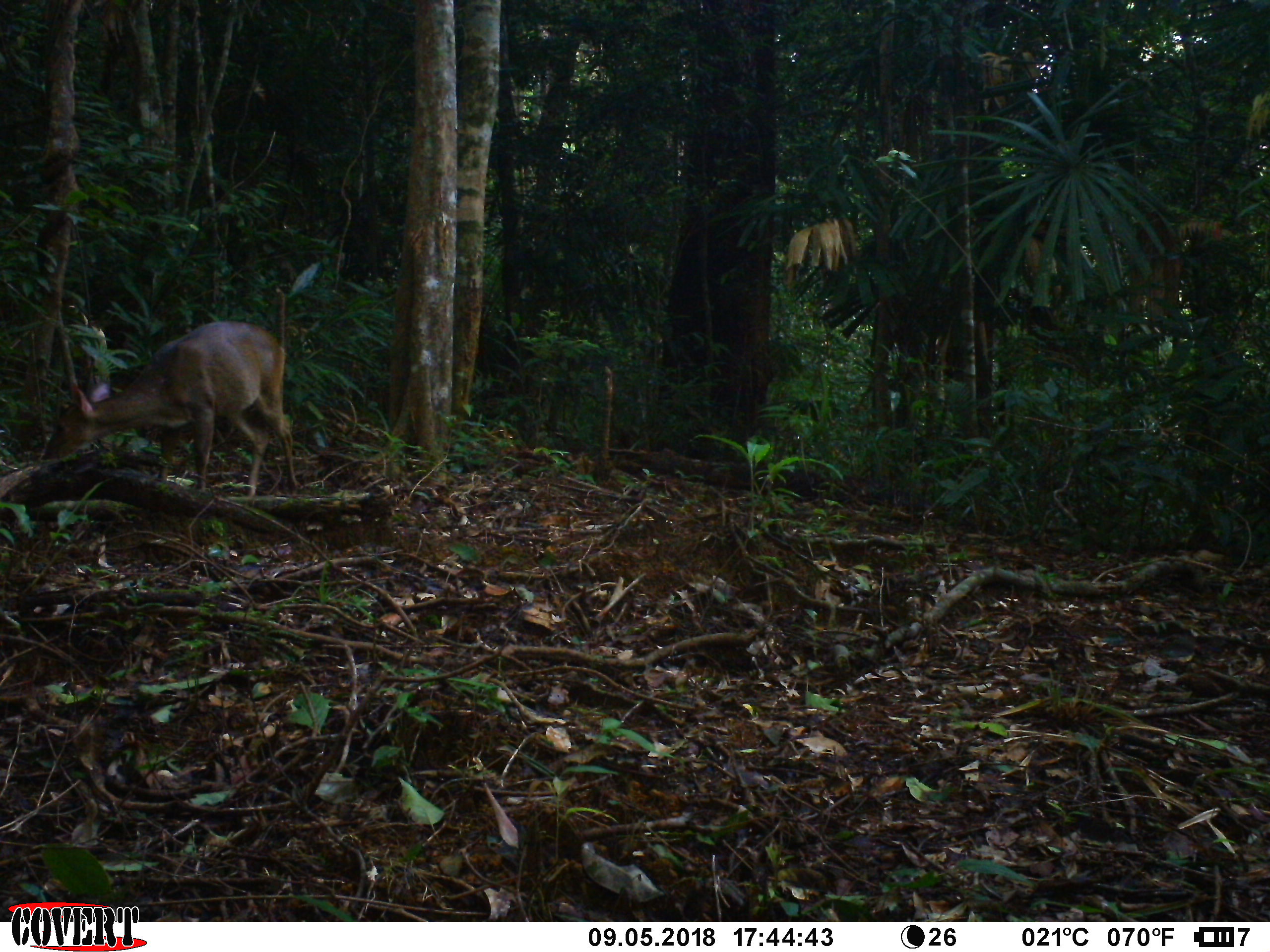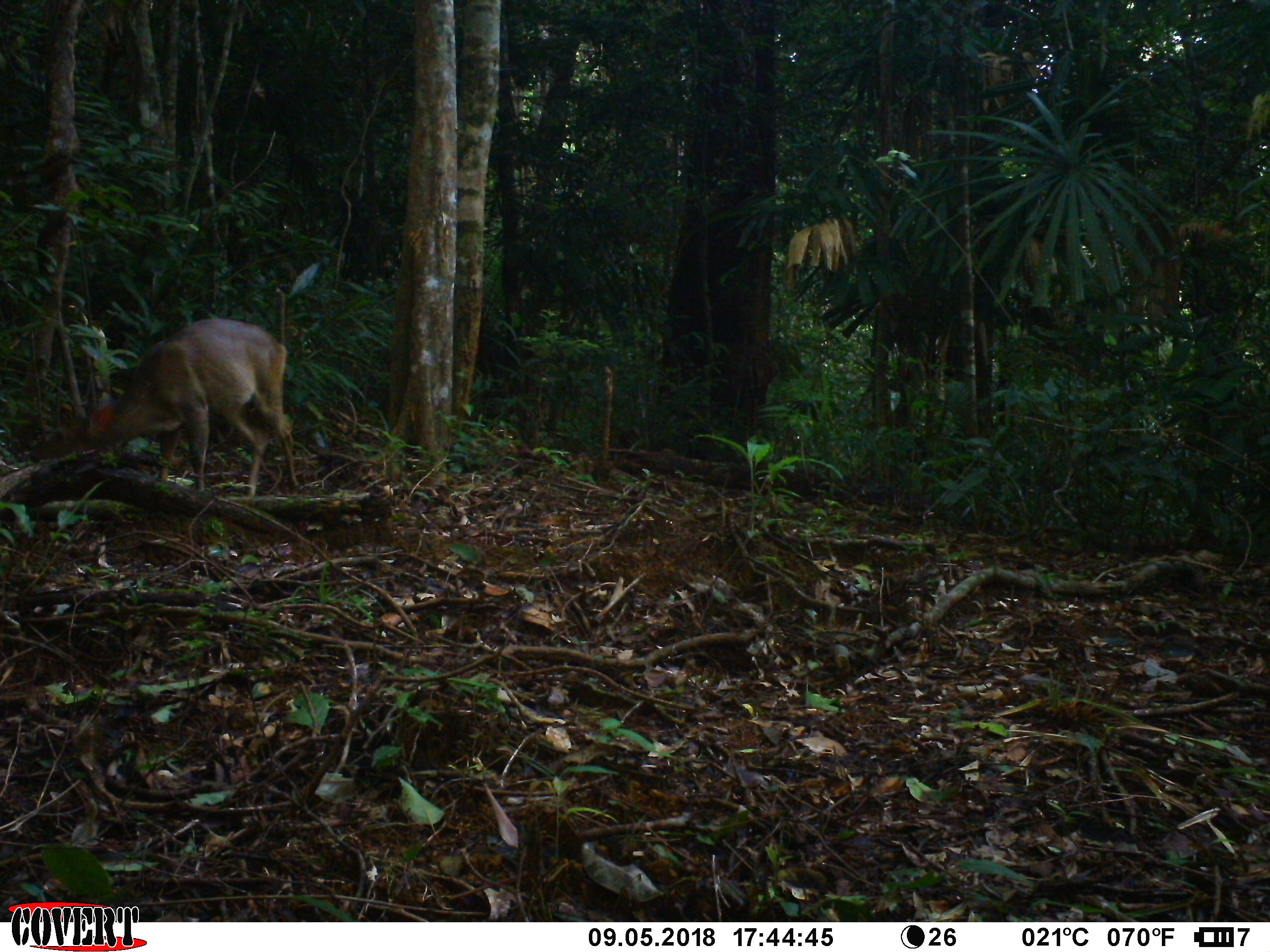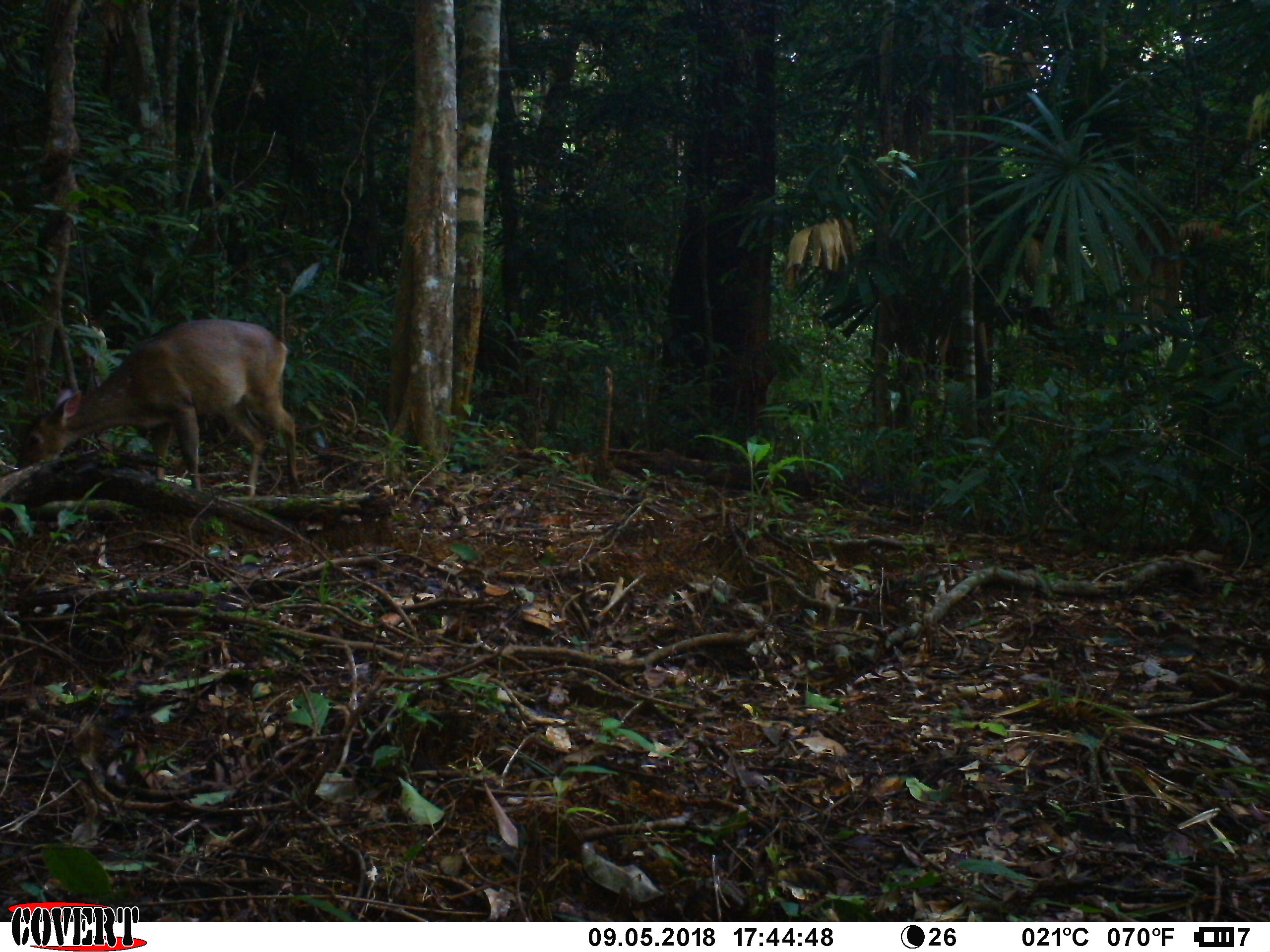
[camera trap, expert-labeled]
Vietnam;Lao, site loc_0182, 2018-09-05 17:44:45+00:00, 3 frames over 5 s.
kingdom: Animalia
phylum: Chordata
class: Mammalia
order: Artiodactyla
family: Cervidae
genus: Muntiacus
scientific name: Muntiacus vuquangensis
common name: large-antlered muntjac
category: large antlered muntjac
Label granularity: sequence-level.